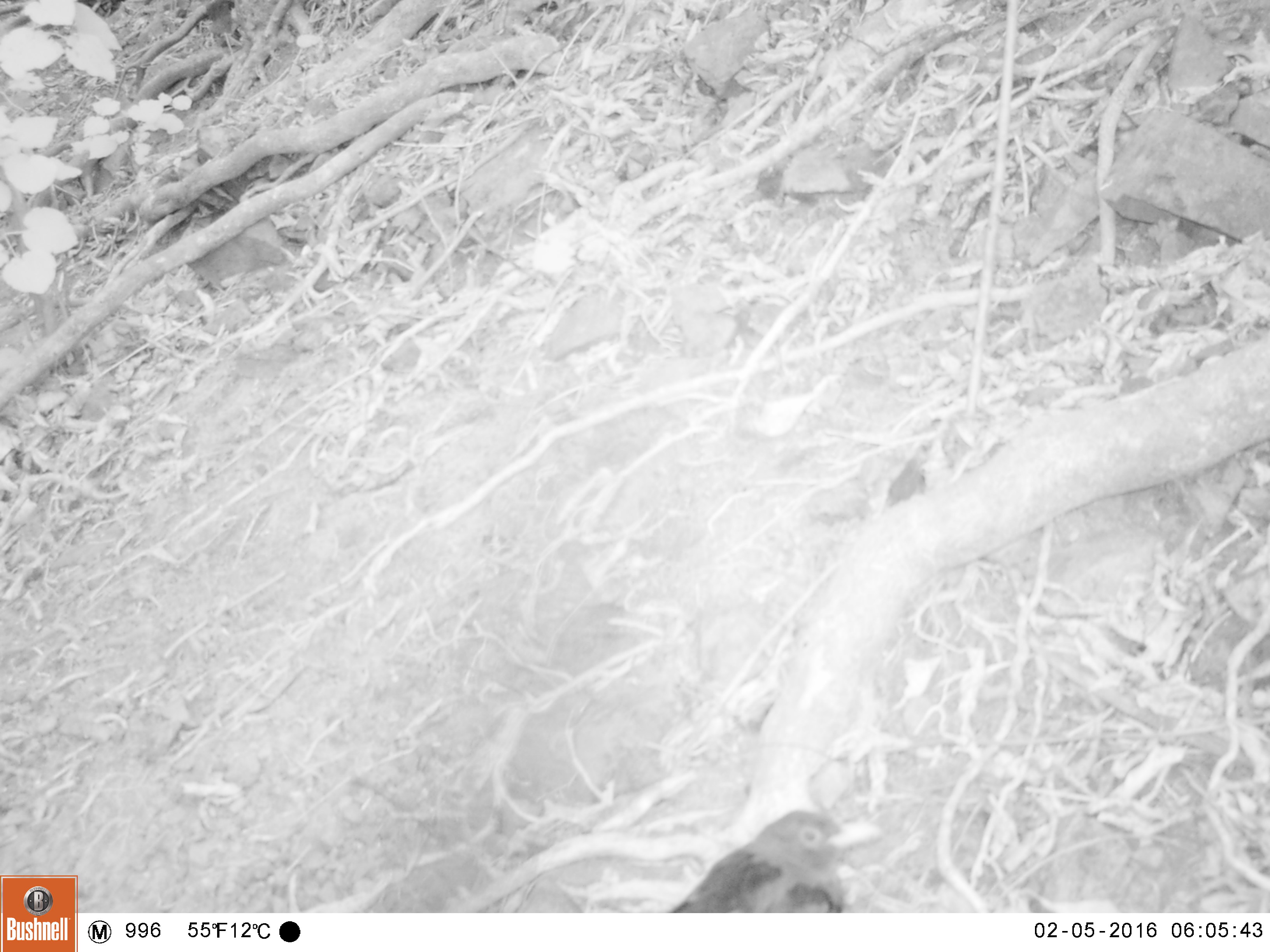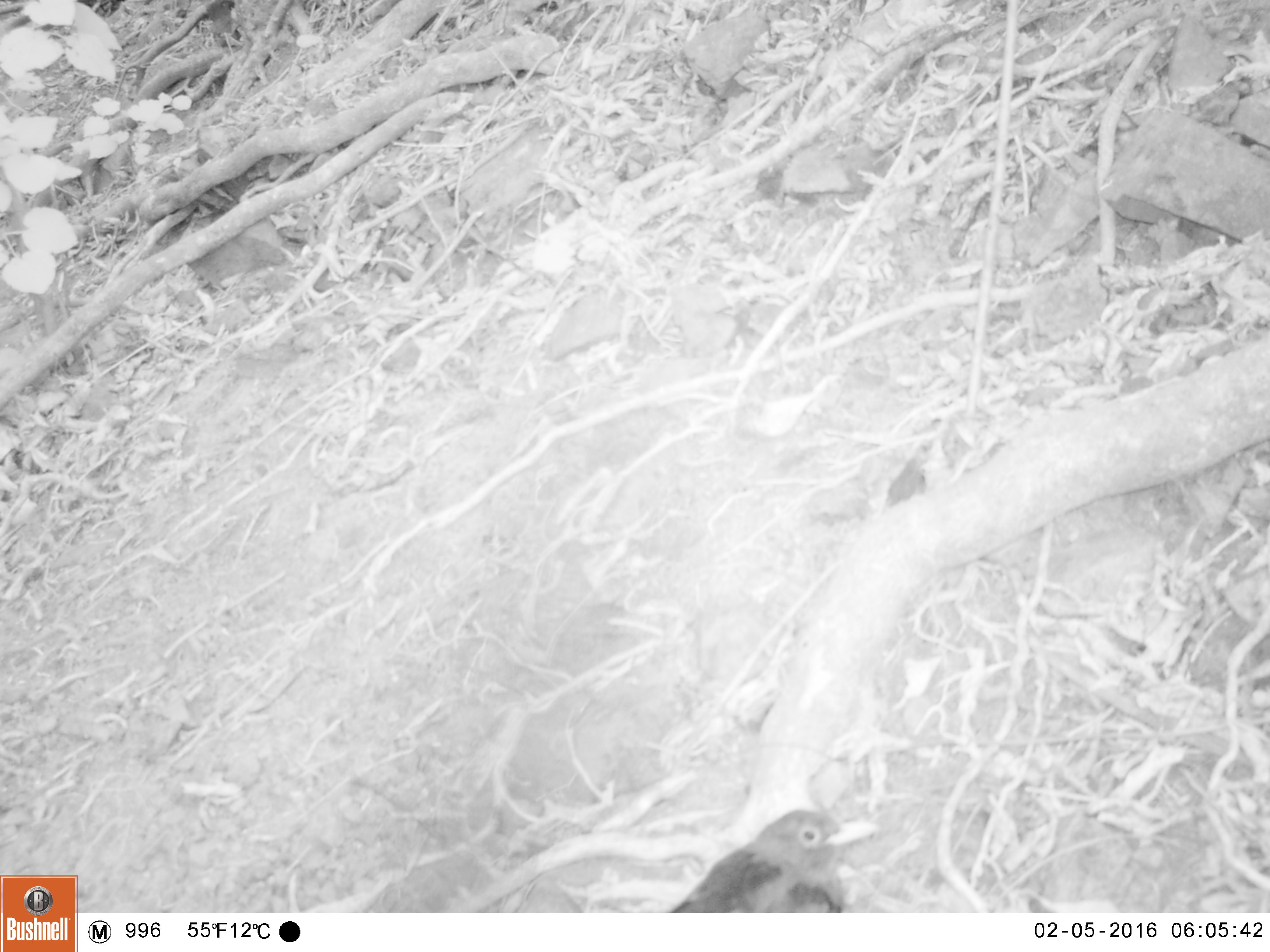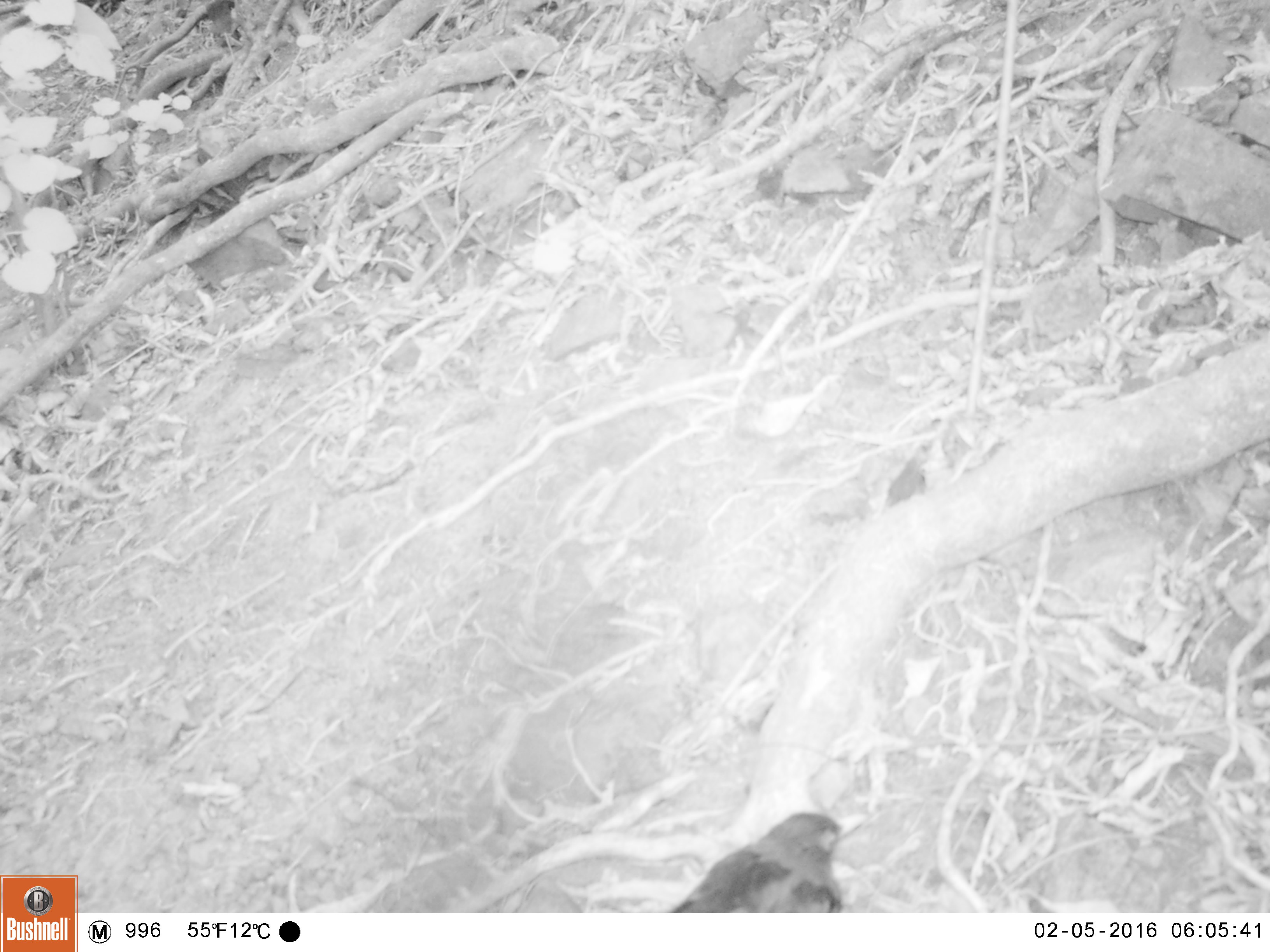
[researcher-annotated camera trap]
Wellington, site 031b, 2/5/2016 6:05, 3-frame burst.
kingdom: Animalia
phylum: Chordata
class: Aves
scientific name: Aves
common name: bird